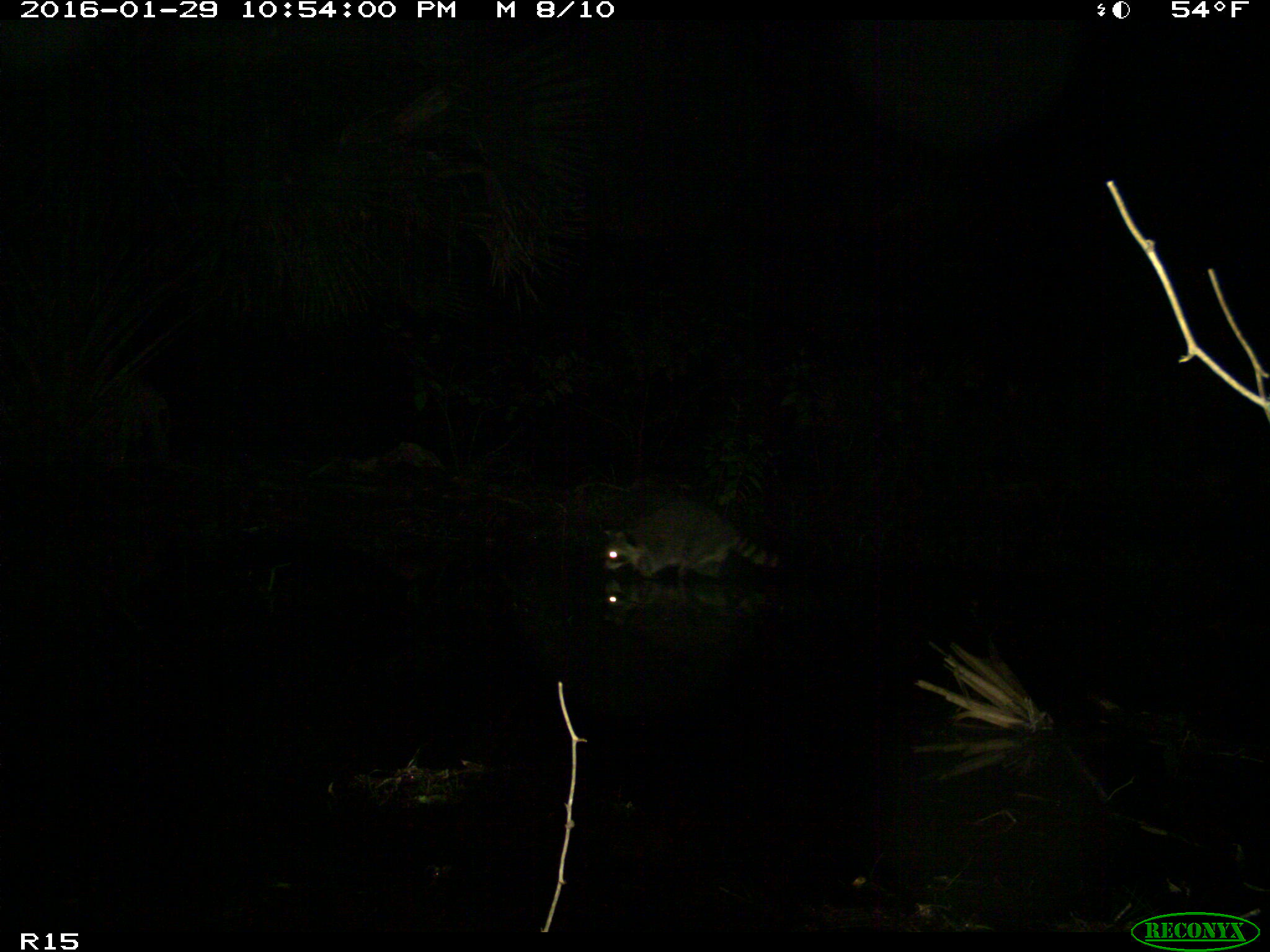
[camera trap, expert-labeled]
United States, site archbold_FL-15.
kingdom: Animalia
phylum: Chordata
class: Mammalia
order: Carnivora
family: Procyonidae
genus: Procyon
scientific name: Procyon lotor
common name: common raccoon